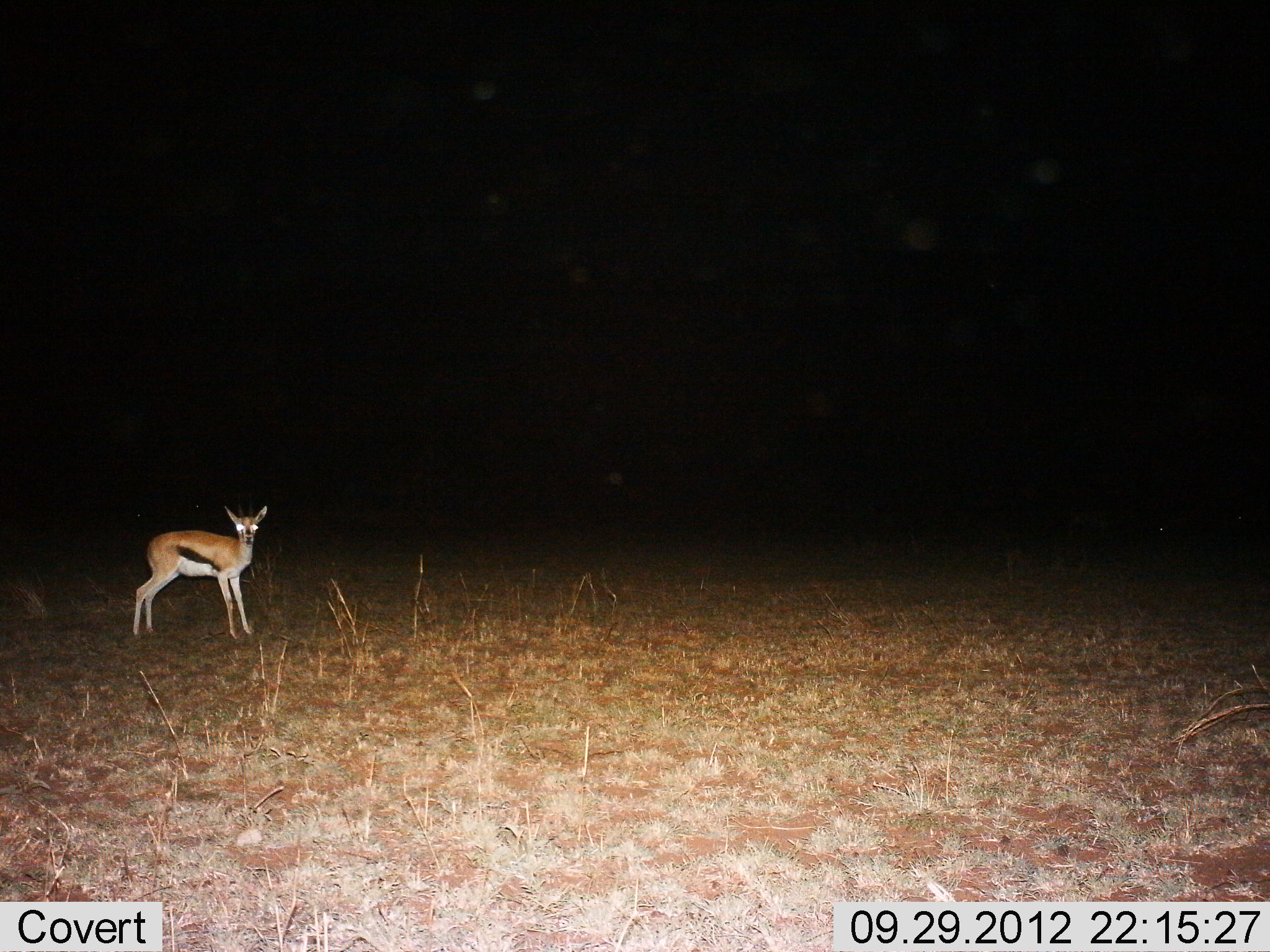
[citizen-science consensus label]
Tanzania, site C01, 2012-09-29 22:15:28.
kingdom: Animalia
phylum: Chordata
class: Mammalia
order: Artiodactyla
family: Bovidae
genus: Eudorcas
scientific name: Eudorcas thomsonii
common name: thomson's gazelle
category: gazellethomsons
Gazellethomsons (thomson's gazelle) (Eudorcas thomsonii), count 1. Behavior (volunteer vote fractions): standing 100%, resting 0%, moving 10%, interacting 0%. Young present (vote fraction): 0%. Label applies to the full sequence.